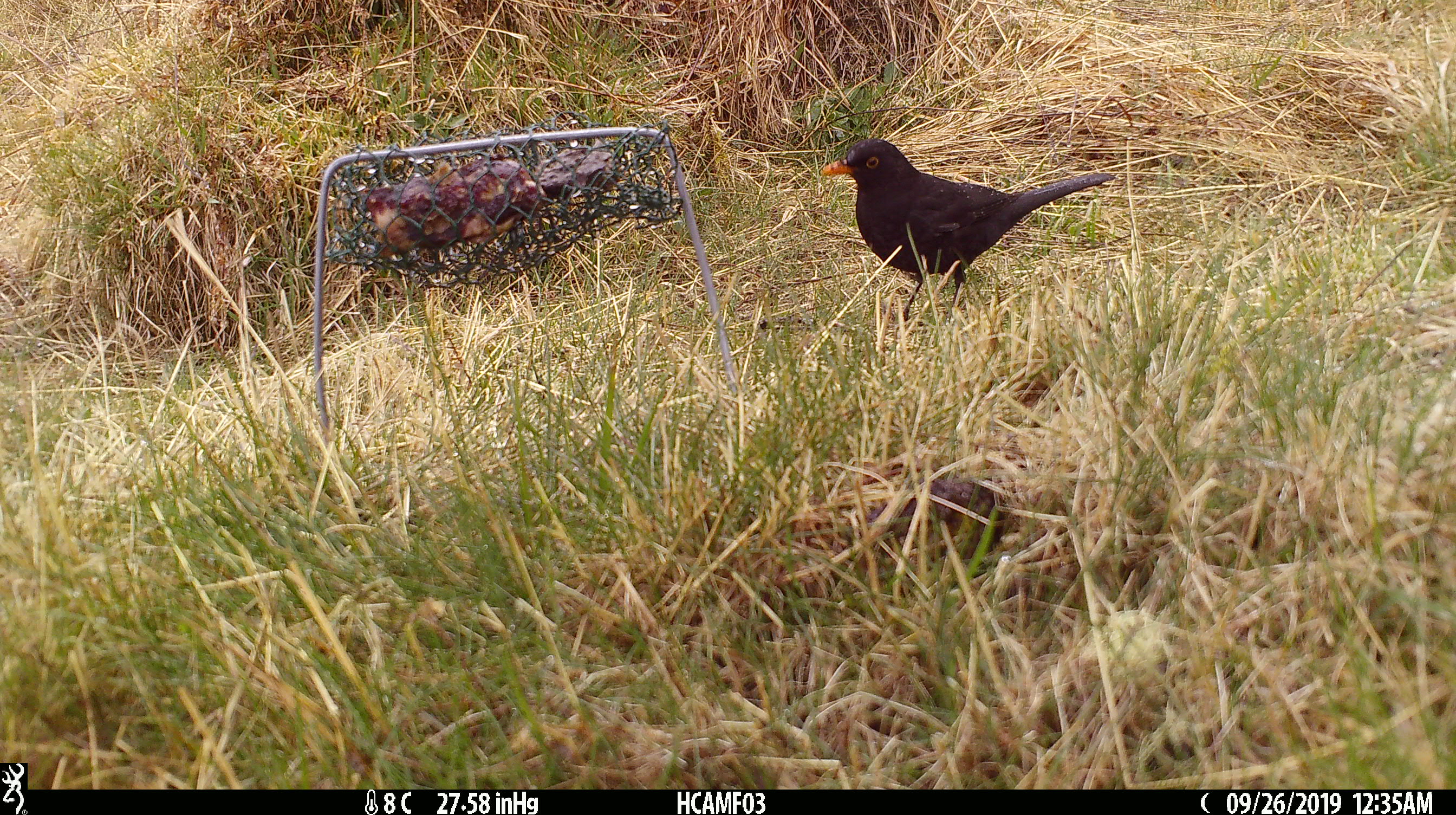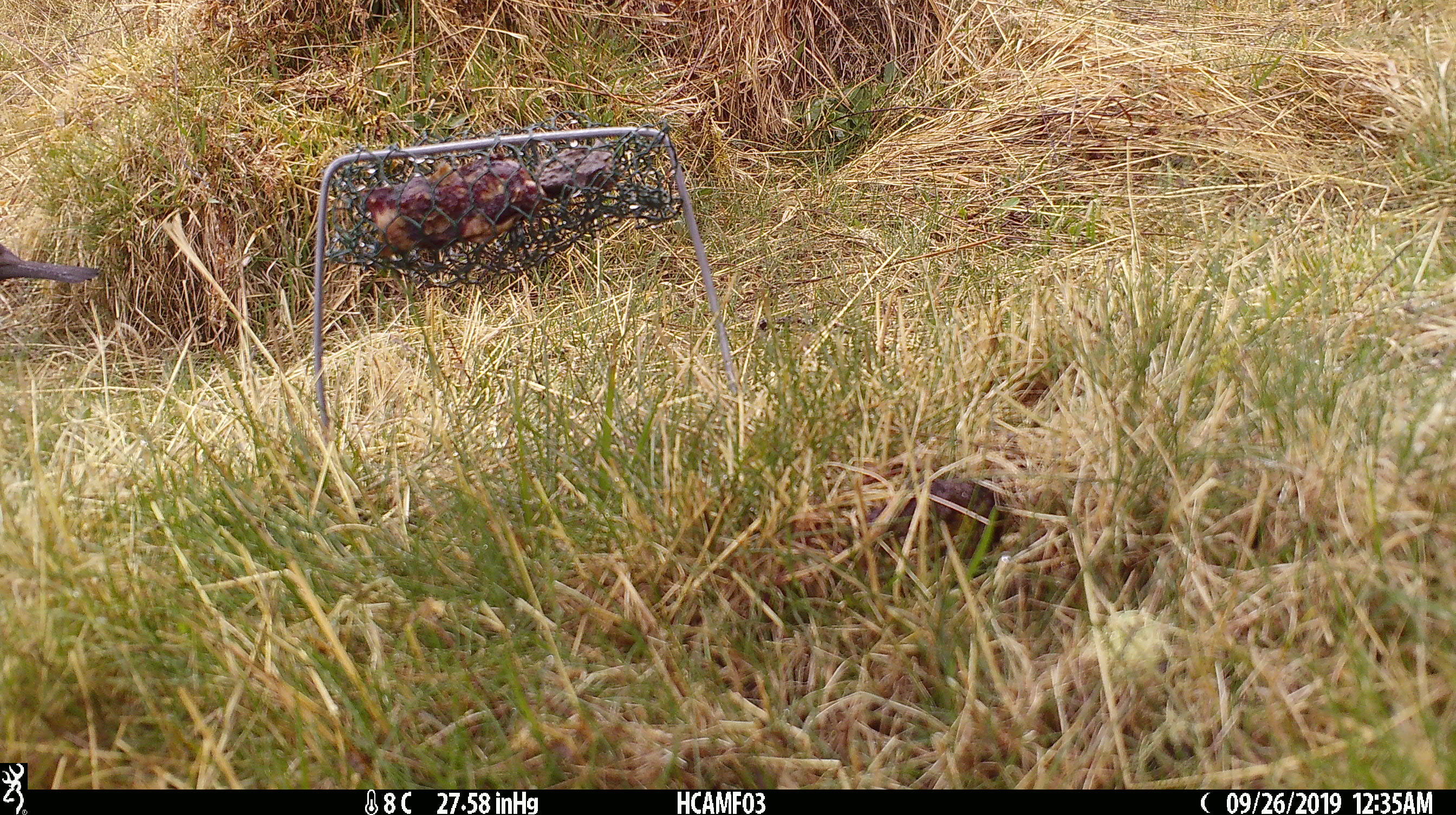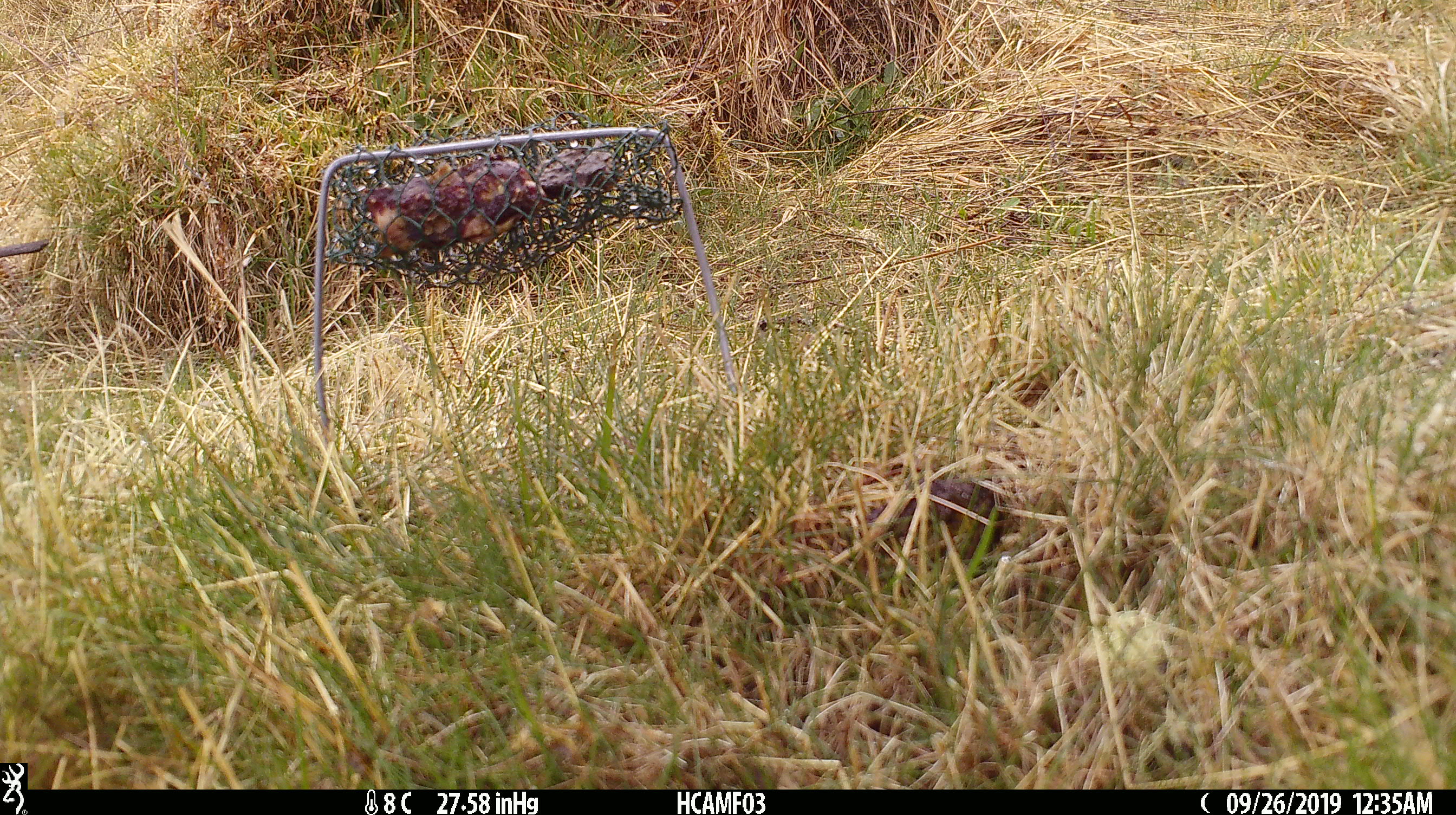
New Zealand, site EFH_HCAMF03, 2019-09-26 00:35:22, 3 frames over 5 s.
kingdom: Animalia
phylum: Chordata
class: Aves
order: Passeriformes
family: Turdidae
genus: Turdus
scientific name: Turdus merula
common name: eurasian blackbird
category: blackbird